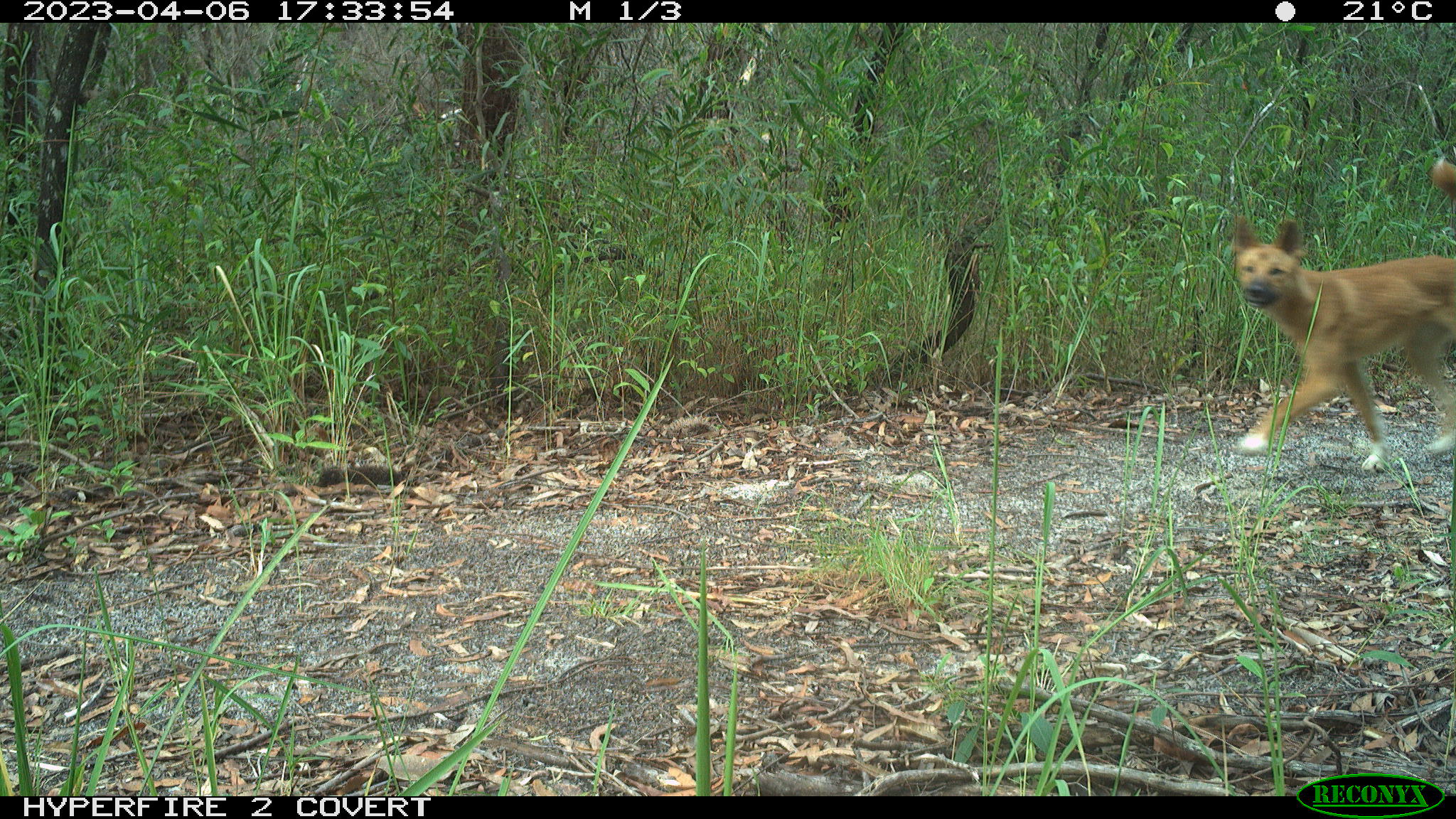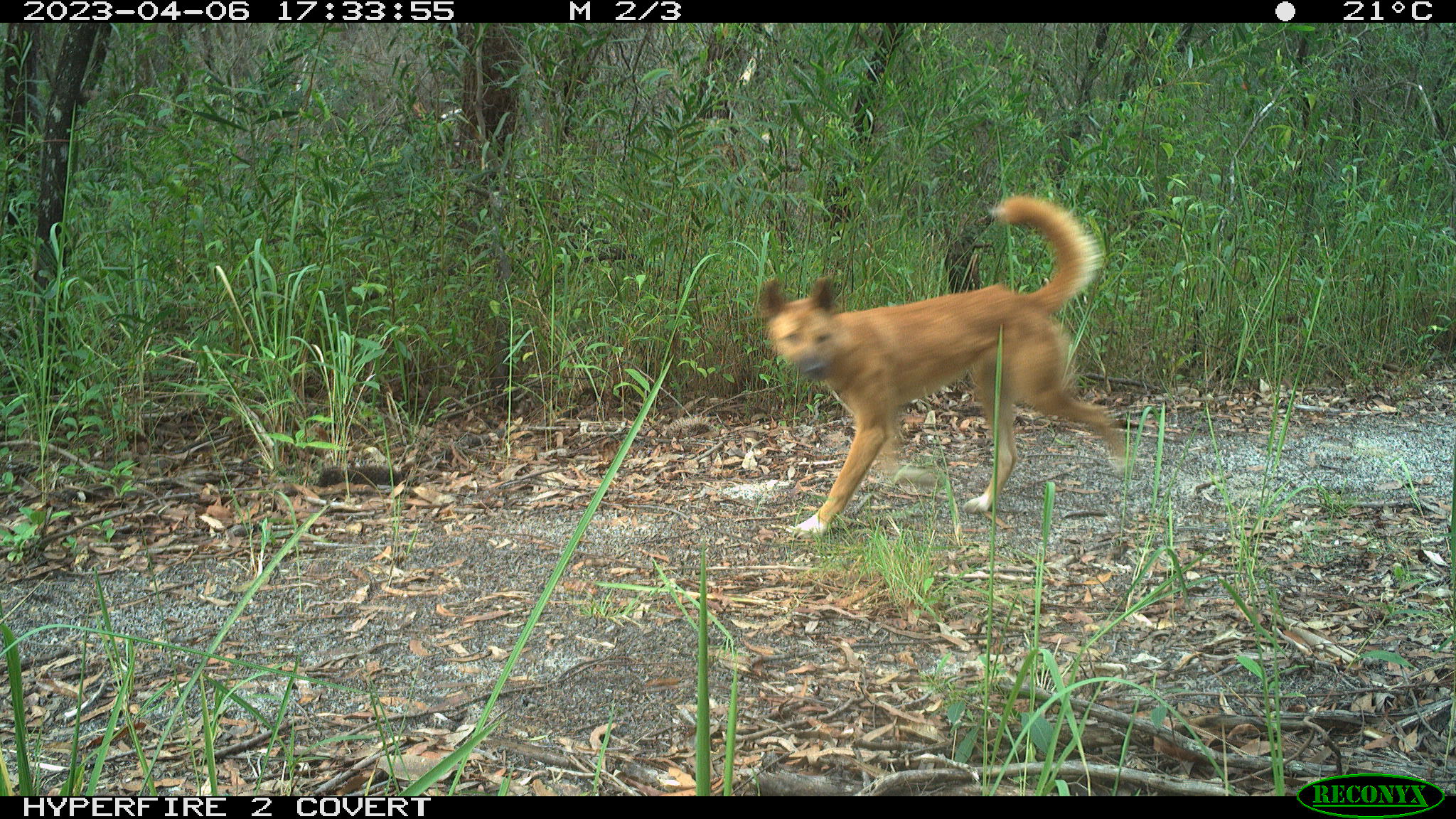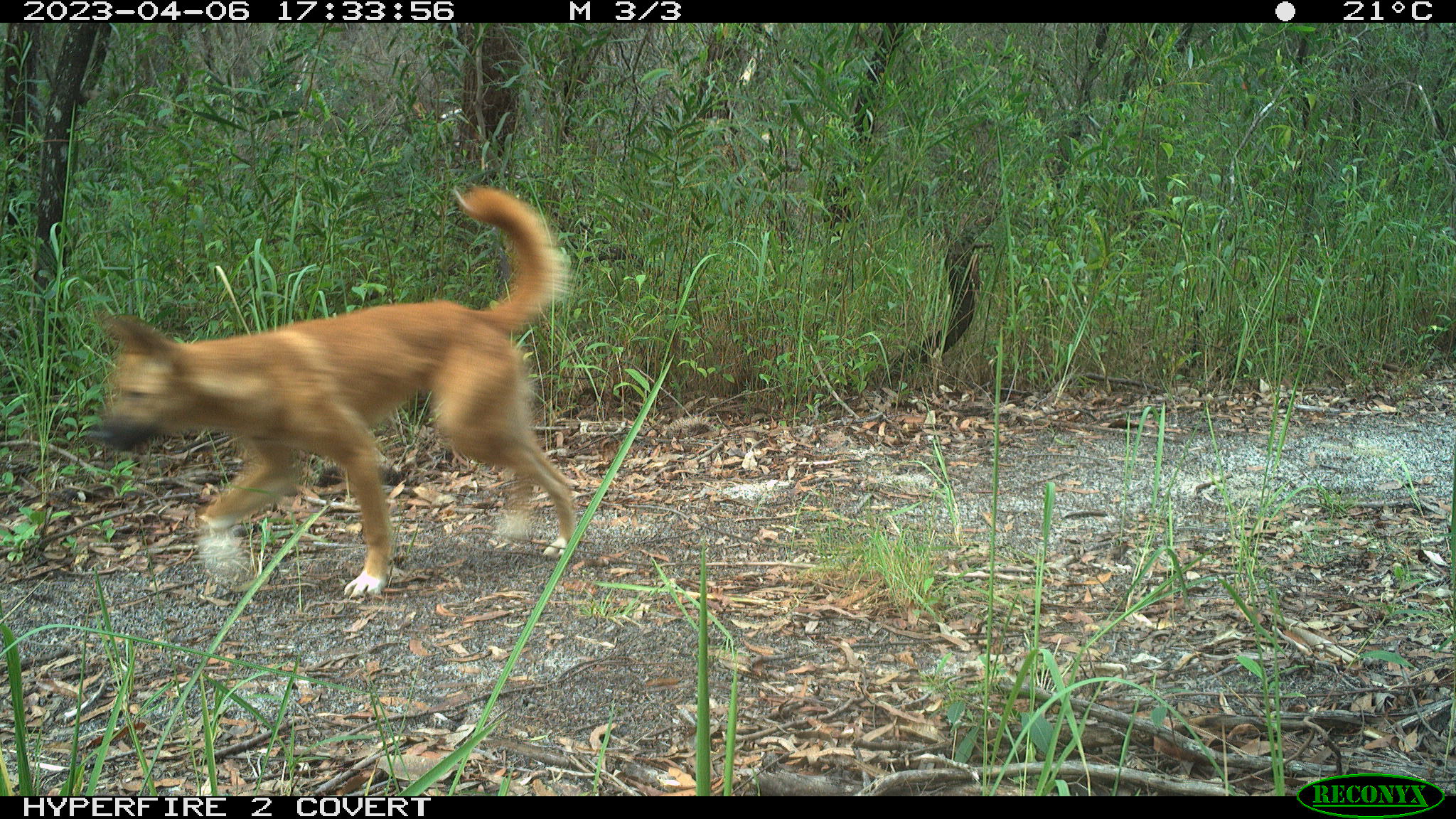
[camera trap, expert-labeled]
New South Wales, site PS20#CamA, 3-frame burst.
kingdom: Animalia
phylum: Chordata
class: Mammalia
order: Carnivora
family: Canidae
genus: Canis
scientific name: Canis familiaris dingo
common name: dingo